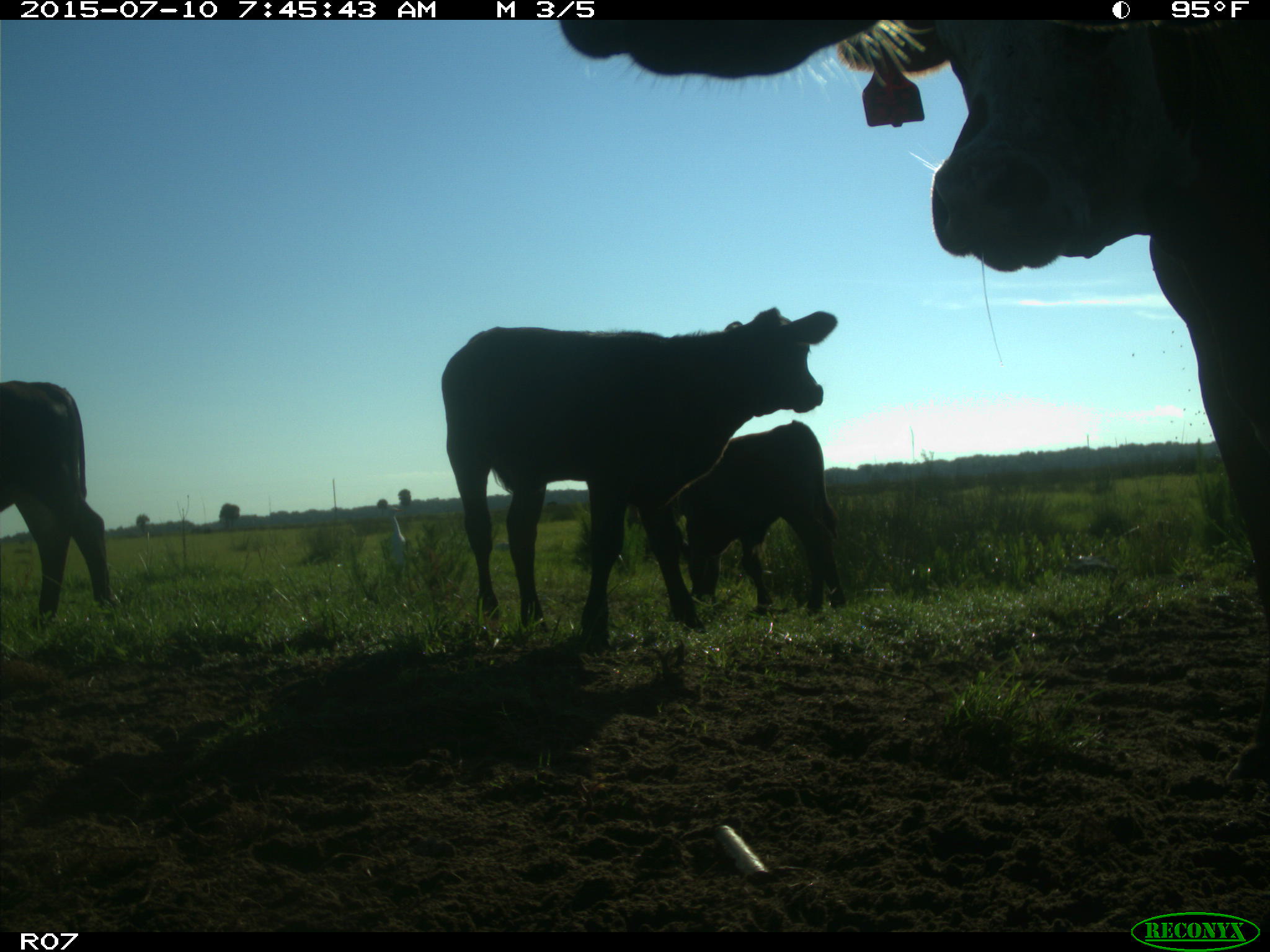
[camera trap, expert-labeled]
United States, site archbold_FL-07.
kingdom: Animalia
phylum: Chordata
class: Mammalia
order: Artiodactyla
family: Bovidae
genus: Bos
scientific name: Bos taurus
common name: domestic cow